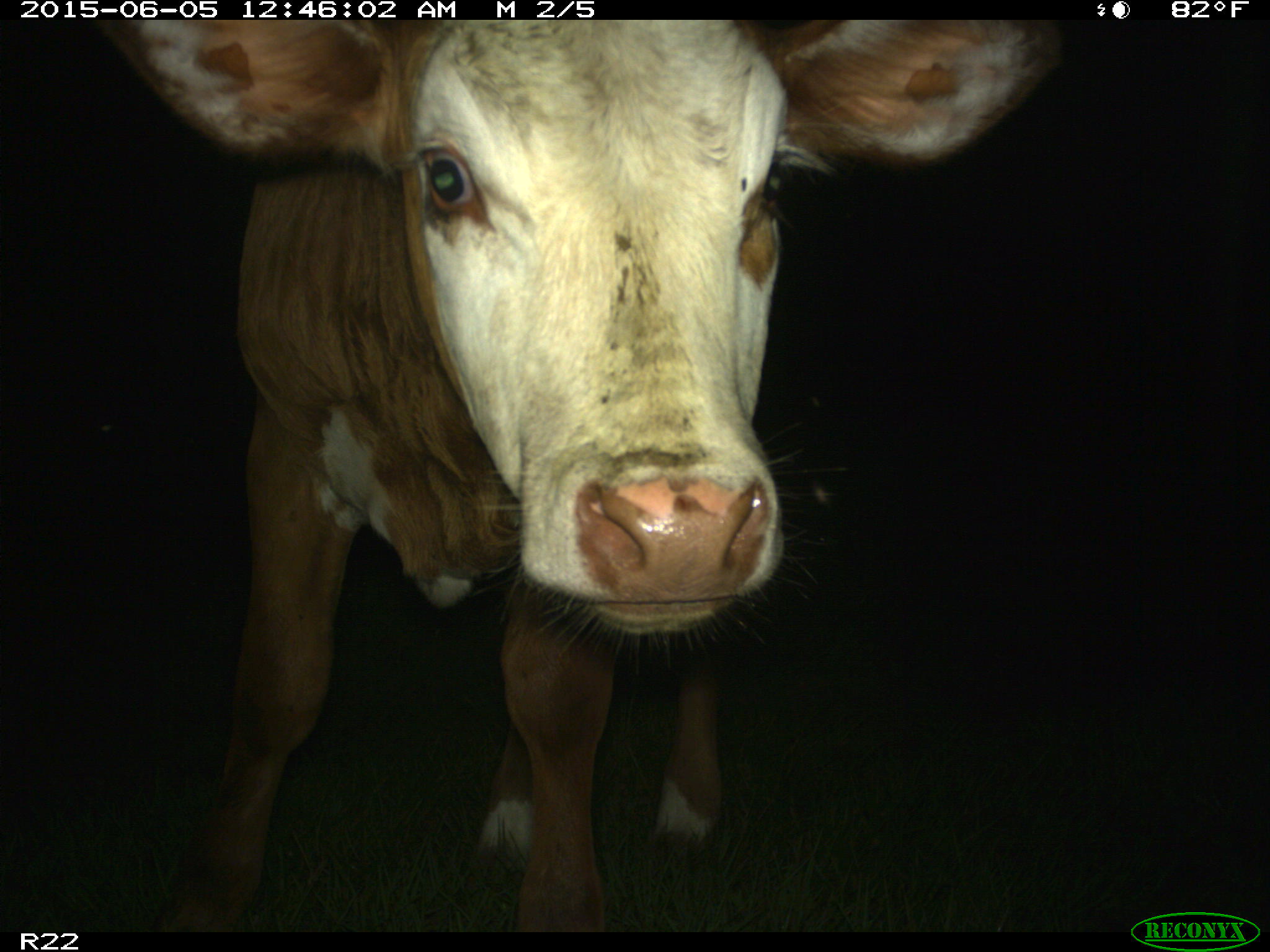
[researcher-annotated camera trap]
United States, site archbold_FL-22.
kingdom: Animalia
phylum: Chordata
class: Mammalia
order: Artiodactyla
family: Bovidae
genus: Bos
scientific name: Bos taurus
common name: domestic cow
Bos taurus (domestic cow).